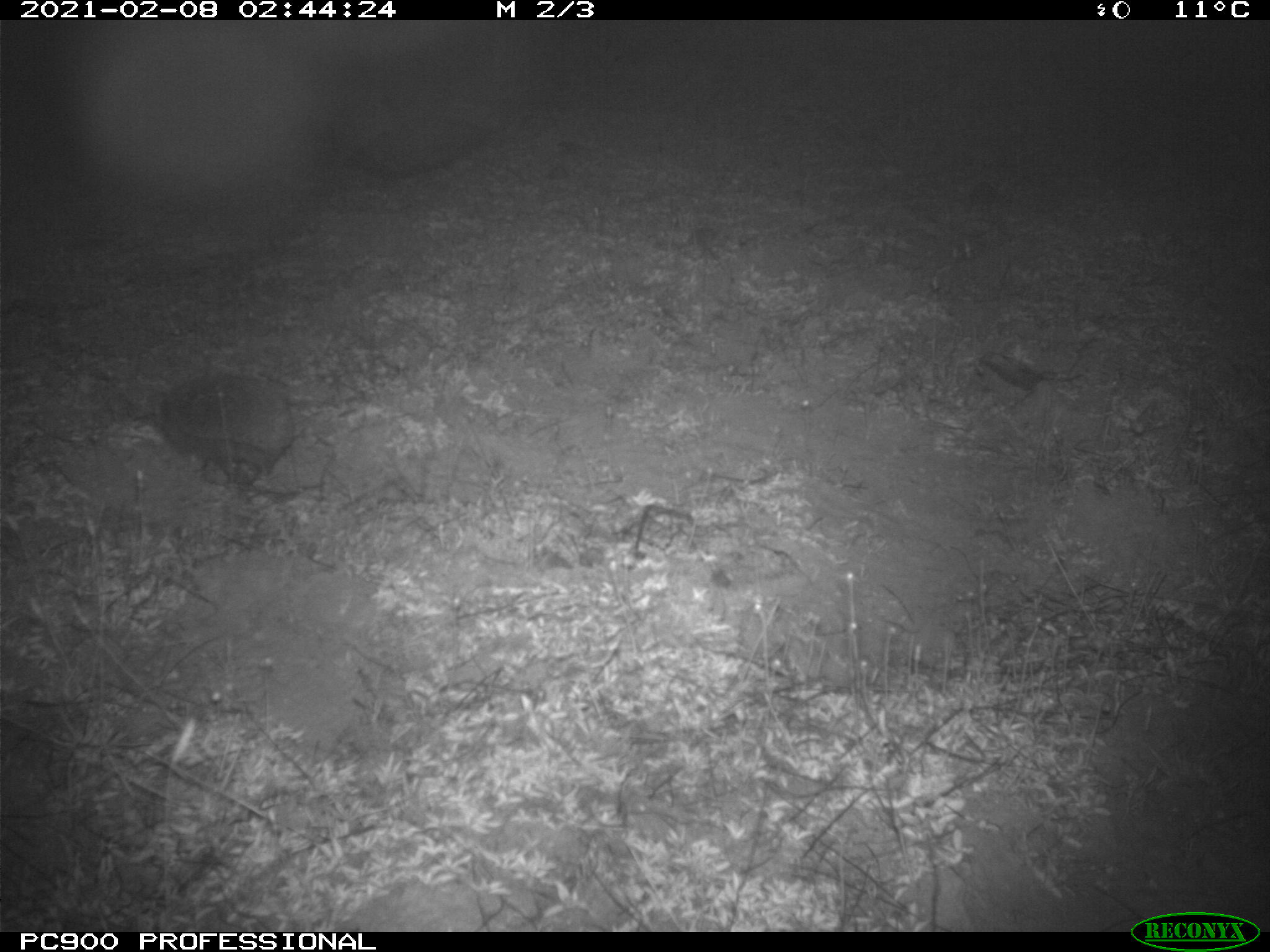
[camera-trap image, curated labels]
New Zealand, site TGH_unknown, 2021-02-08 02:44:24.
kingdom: Animalia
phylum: Chordata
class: Mammalia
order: Eulipotyphla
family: Erinaceidae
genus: Erinaceus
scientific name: Erinaceus europaeus europaeus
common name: european hedgehog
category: hedgehog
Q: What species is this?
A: Hedgehog (european hedgehog) (Erinaceus europaeus europaeus).